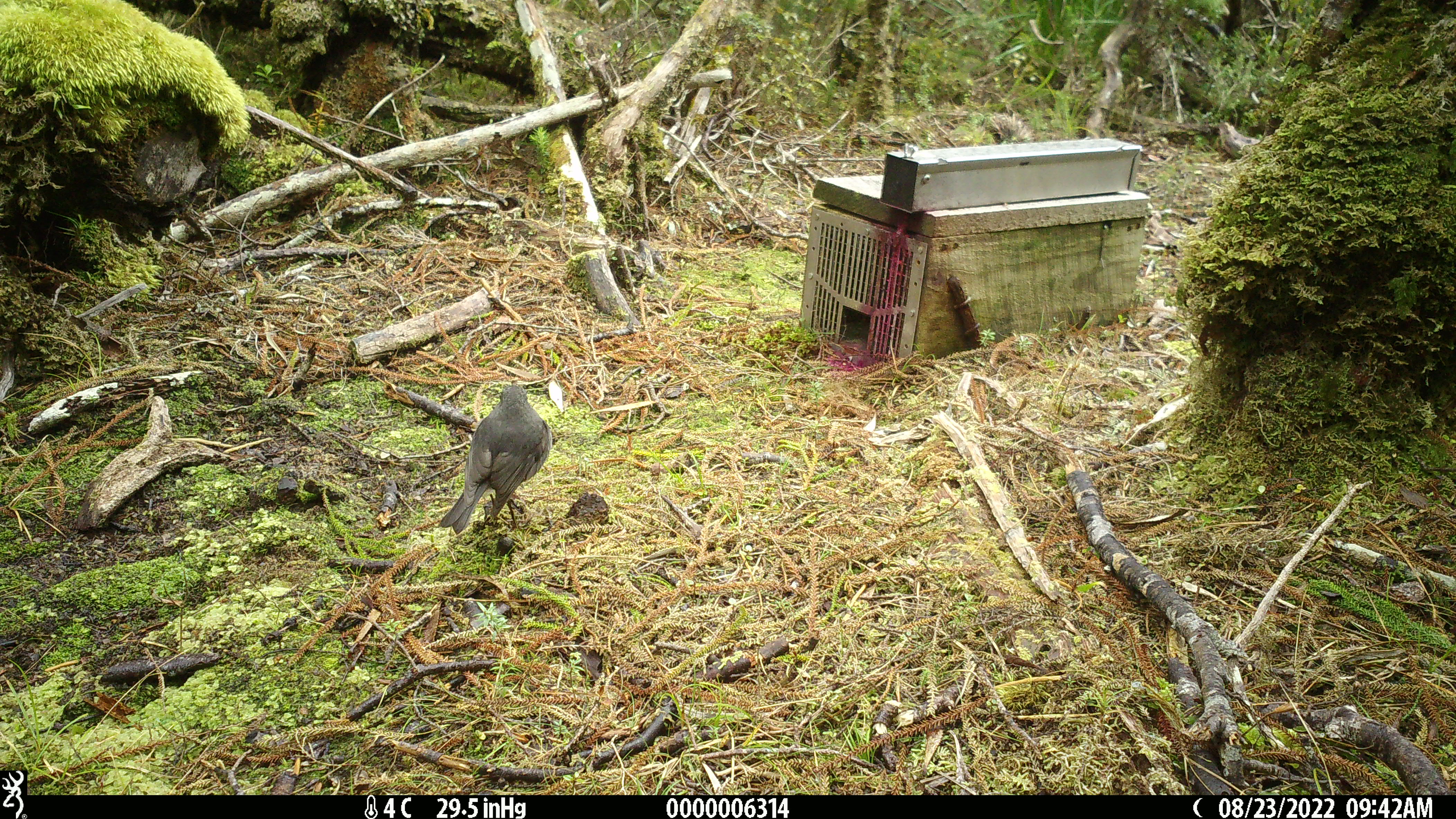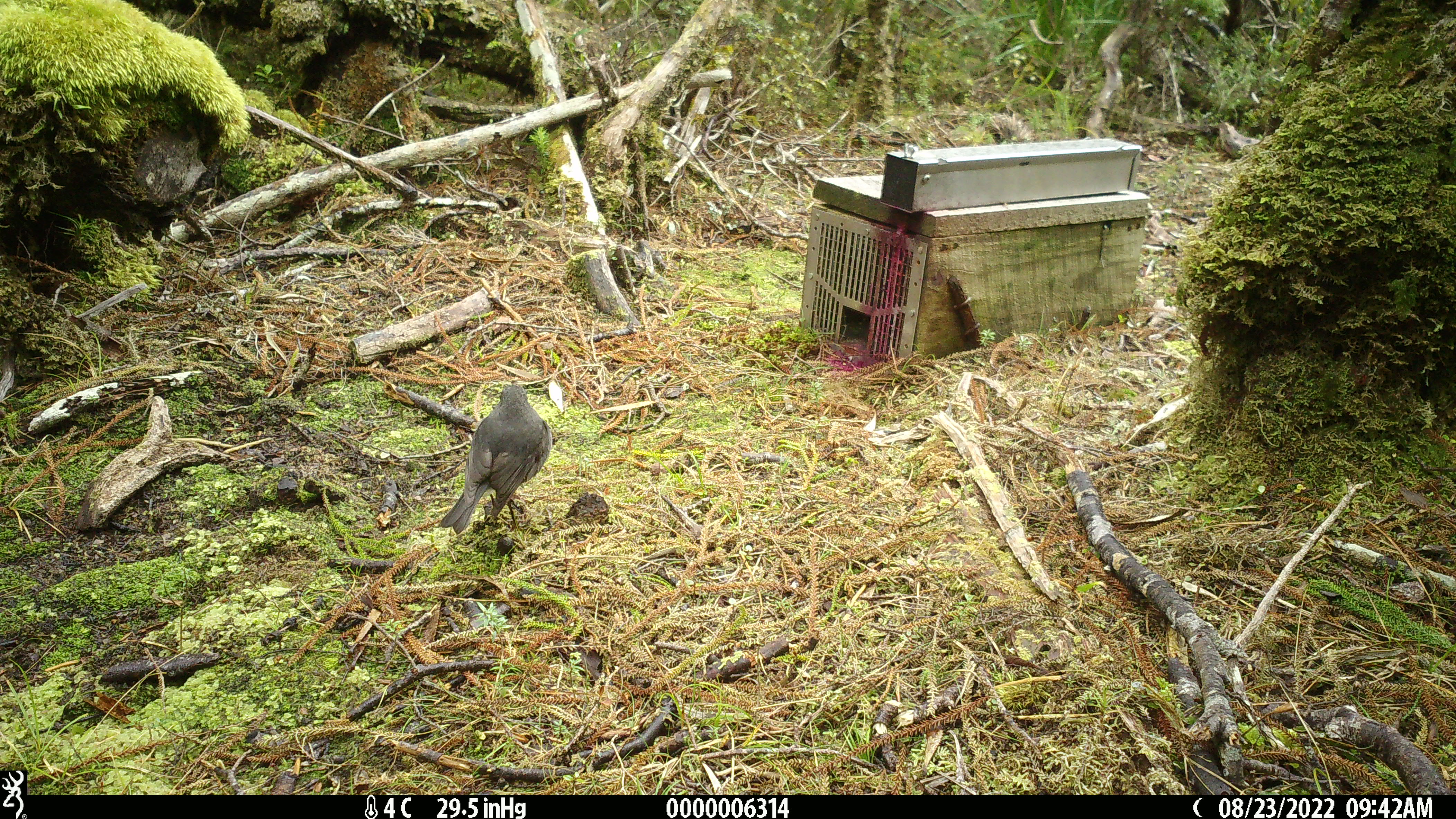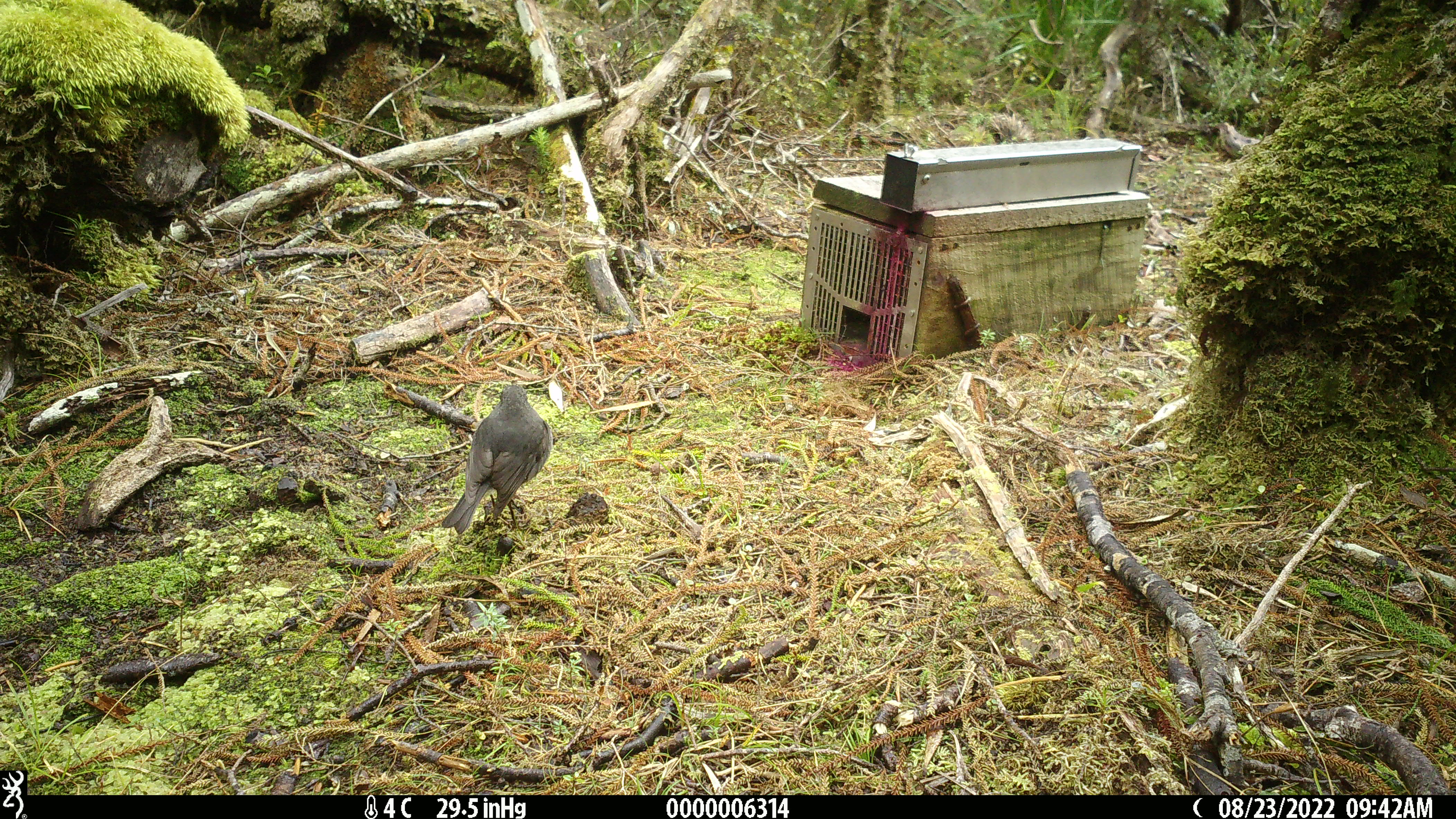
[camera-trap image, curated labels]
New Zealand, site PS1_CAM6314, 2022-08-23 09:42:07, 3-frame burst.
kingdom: Animalia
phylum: Chordata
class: Aves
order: Passeriformes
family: Petroicidae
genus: Petroica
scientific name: Petroica australis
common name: new zealand robin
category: robin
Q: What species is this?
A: Robin (new zealand robin) (Petroica australis).